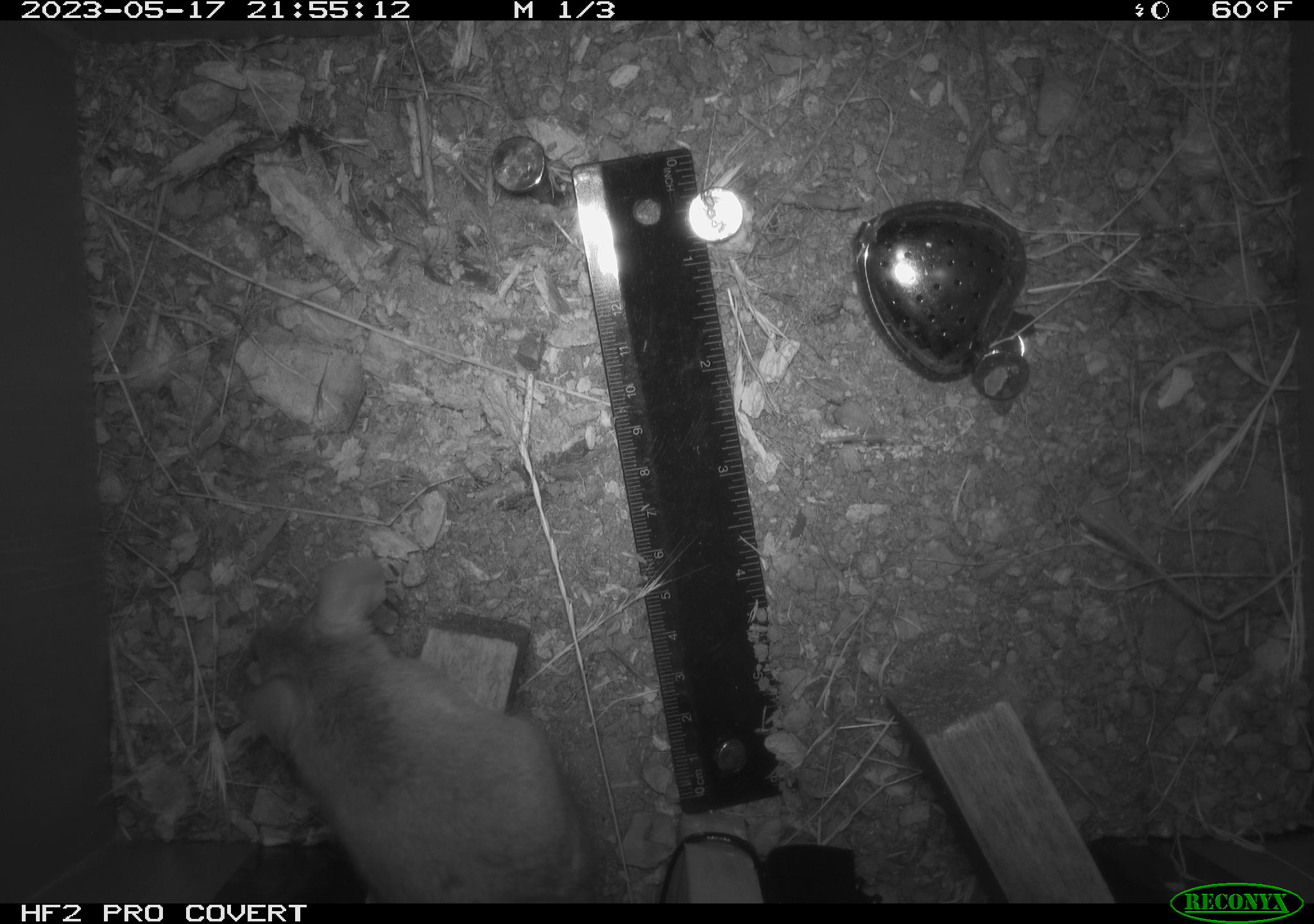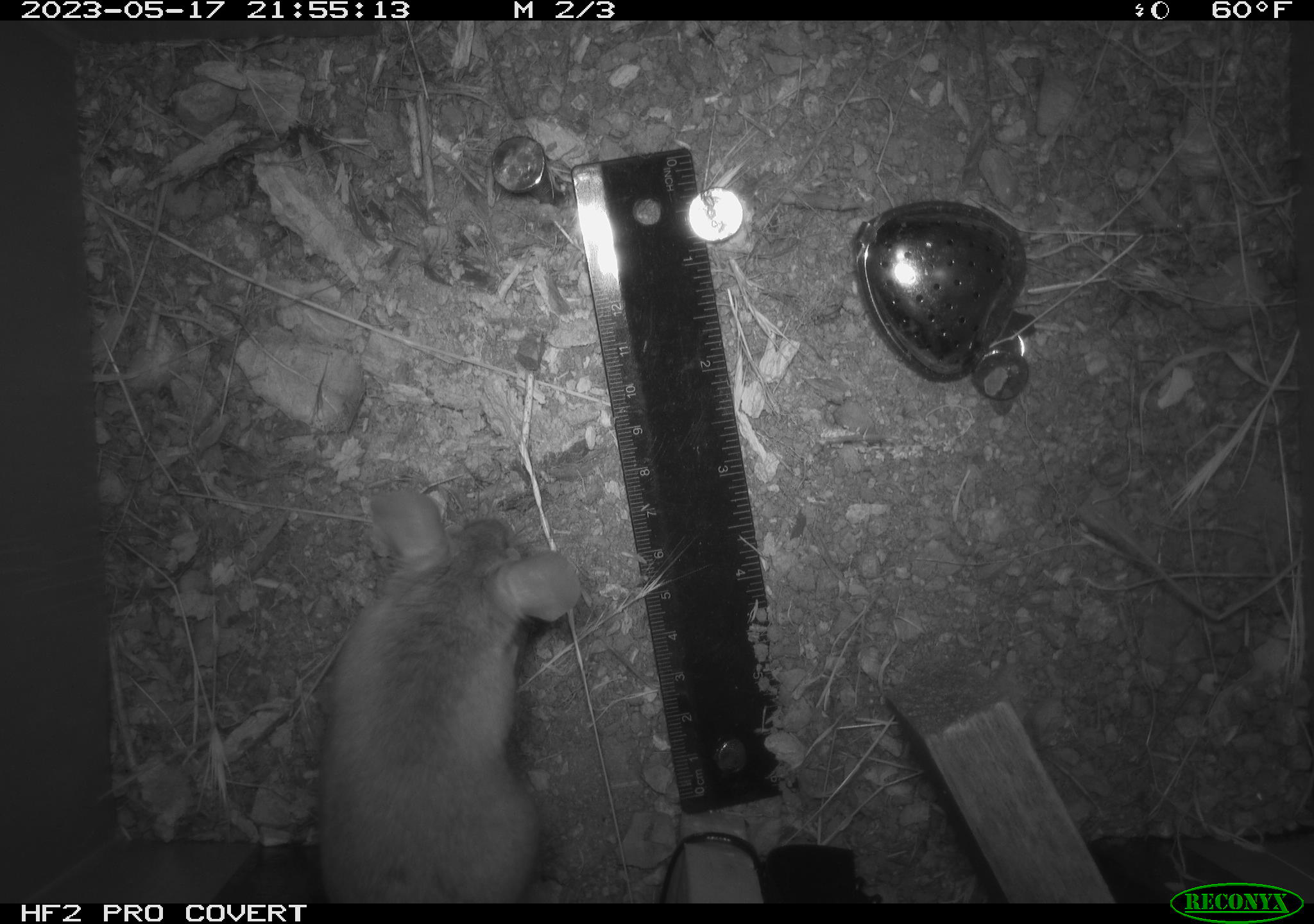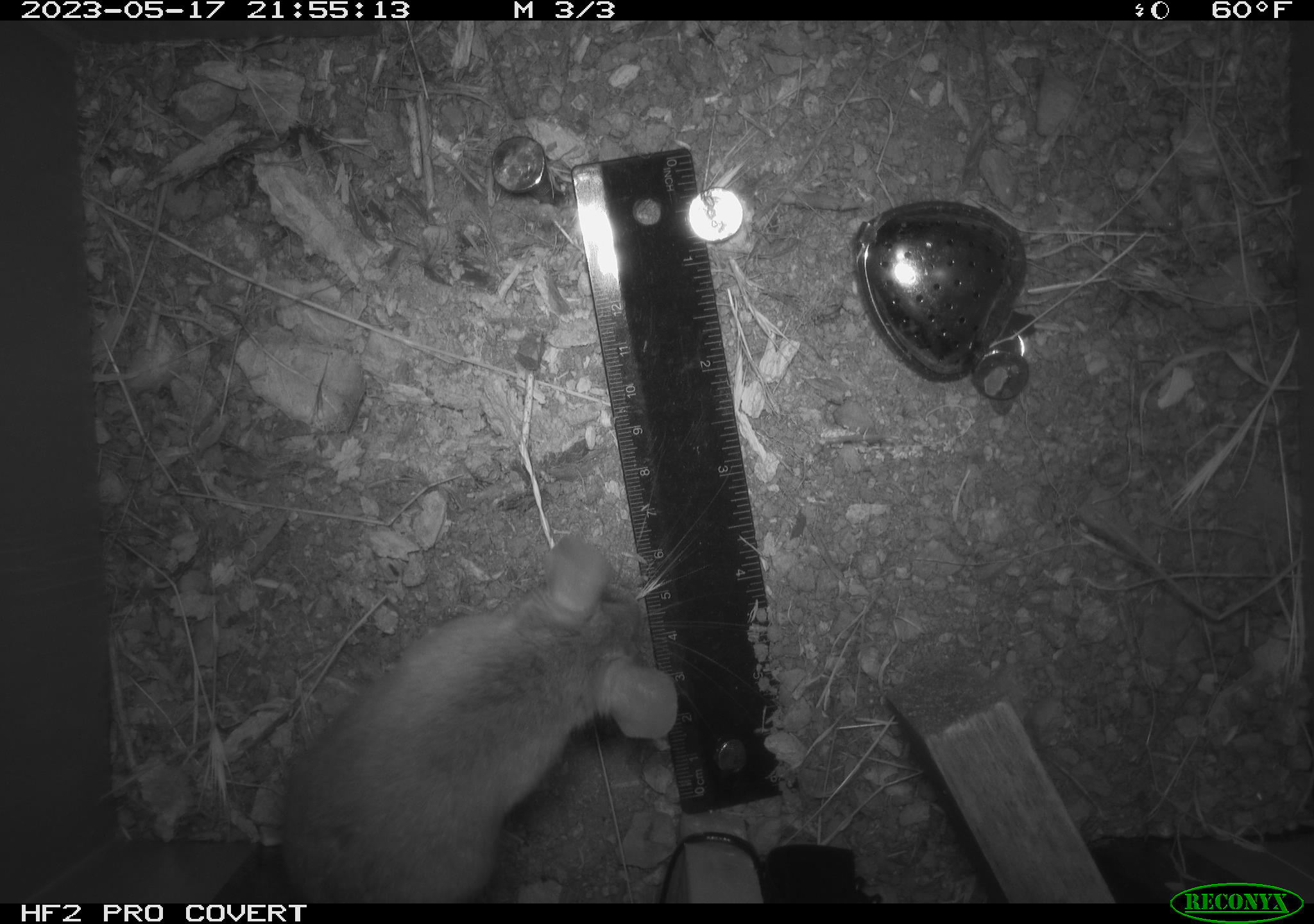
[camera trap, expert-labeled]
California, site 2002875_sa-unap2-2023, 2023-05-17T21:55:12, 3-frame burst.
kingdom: Animalia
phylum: Chordata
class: Mammalia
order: Rodentia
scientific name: Rodentia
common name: mouse species